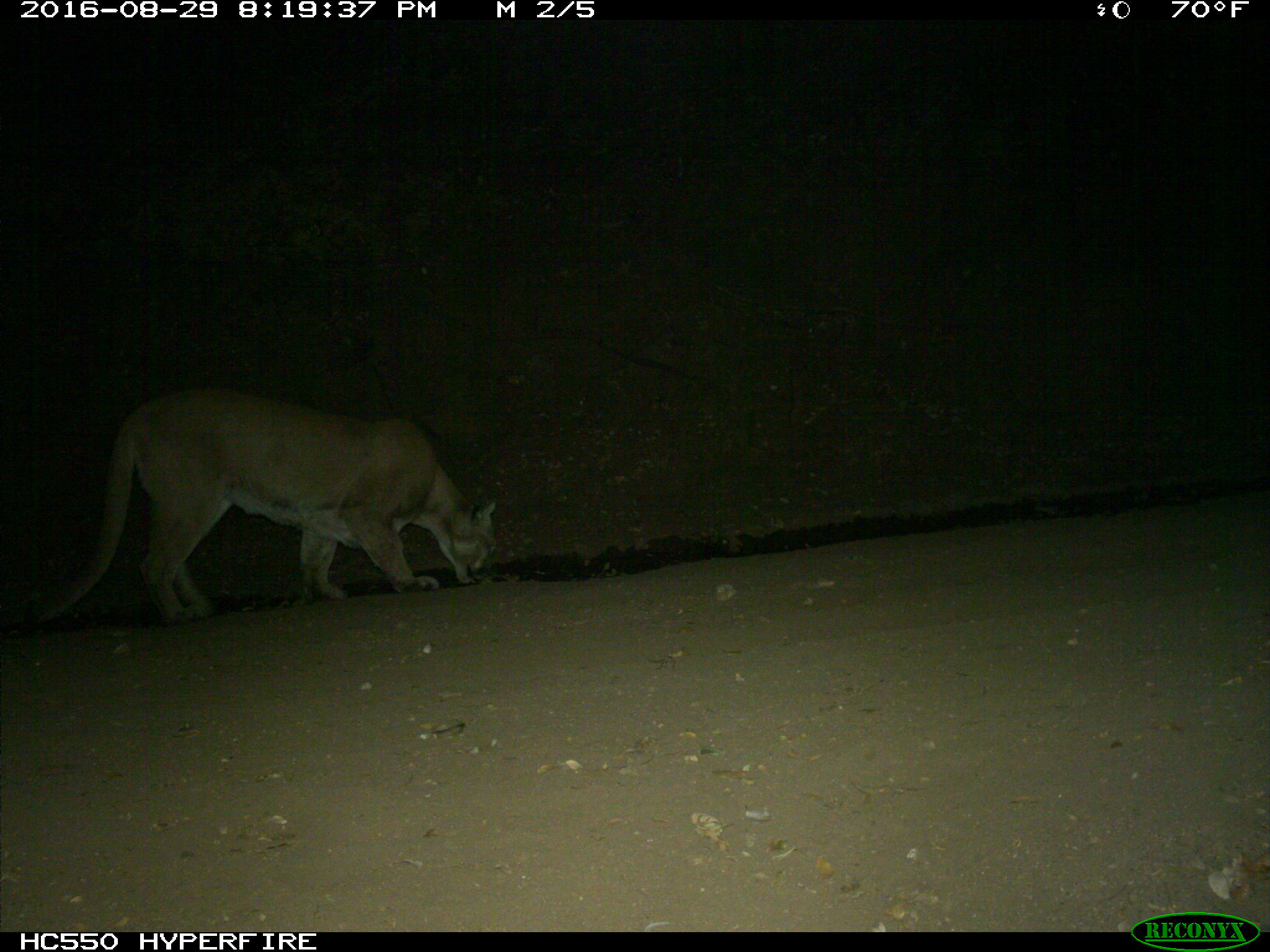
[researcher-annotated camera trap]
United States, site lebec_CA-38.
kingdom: Animalia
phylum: Chordata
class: Mammalia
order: Carnivora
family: Felidae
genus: Puma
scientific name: Puma concolor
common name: mountain lion